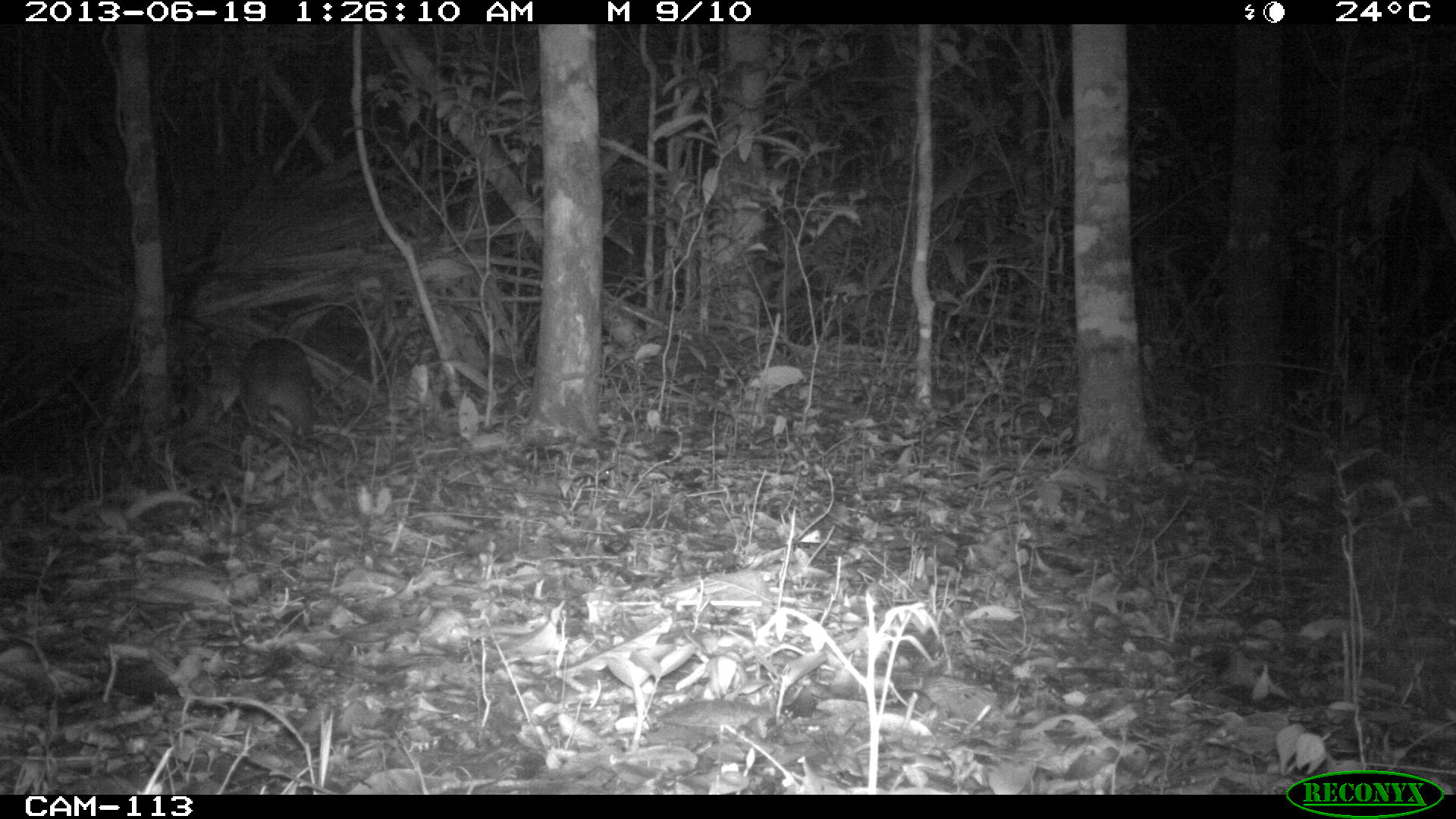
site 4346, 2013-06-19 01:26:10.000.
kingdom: Animalia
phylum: Chordata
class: Mammalia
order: Rodentia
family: Cuniculidae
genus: Cuniculus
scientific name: Cuniculus paca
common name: lowland paca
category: agouti paca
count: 1